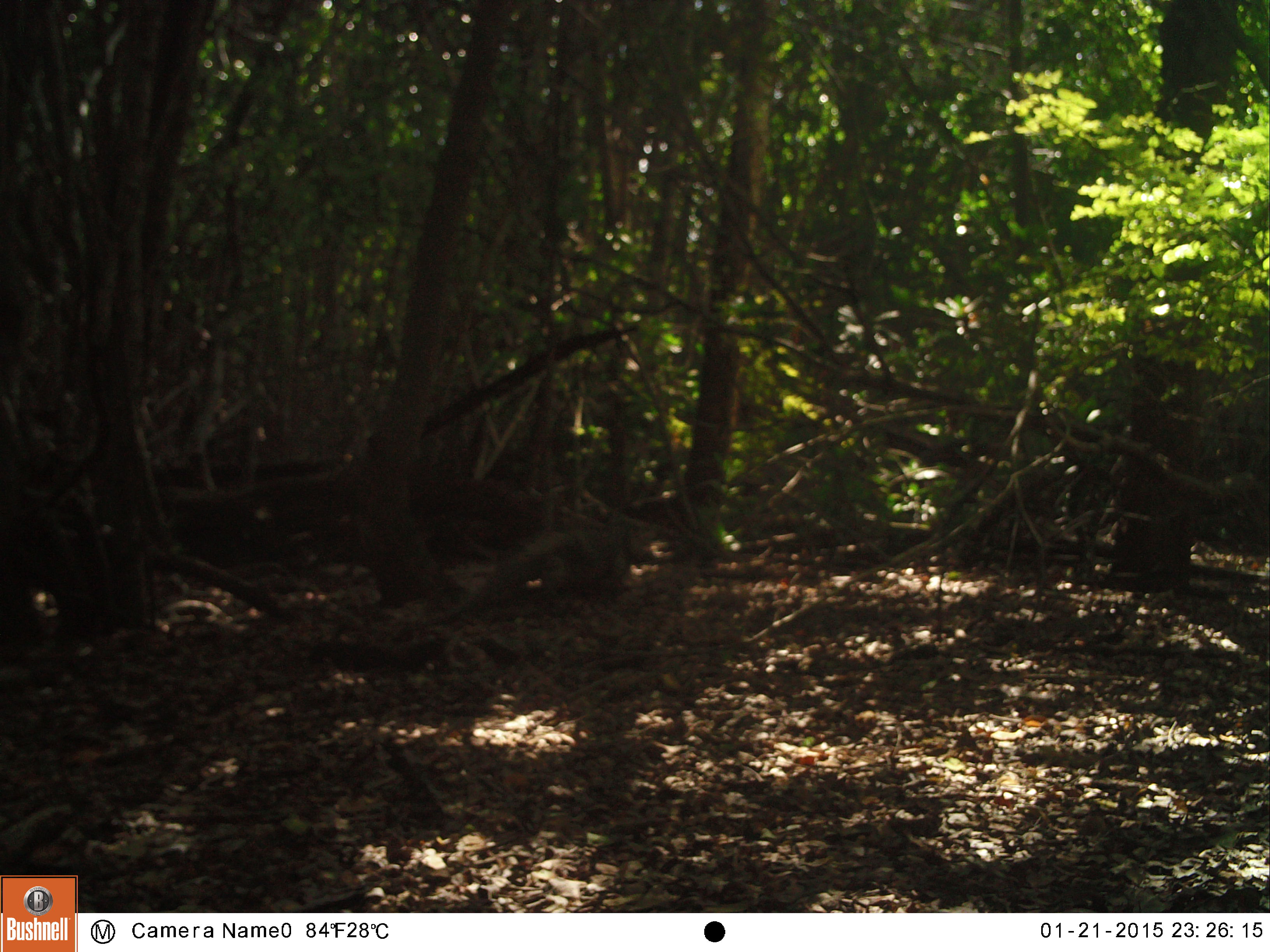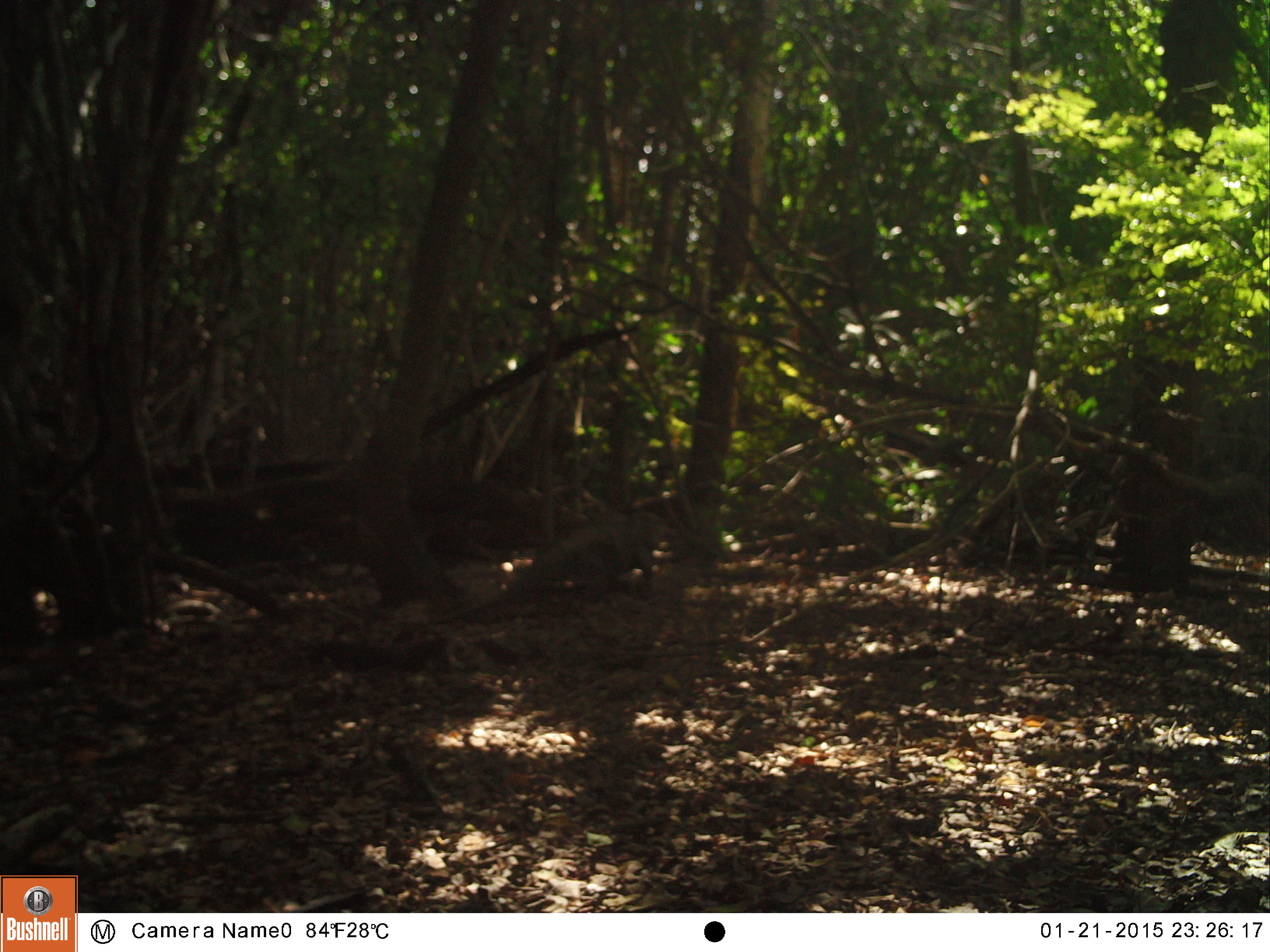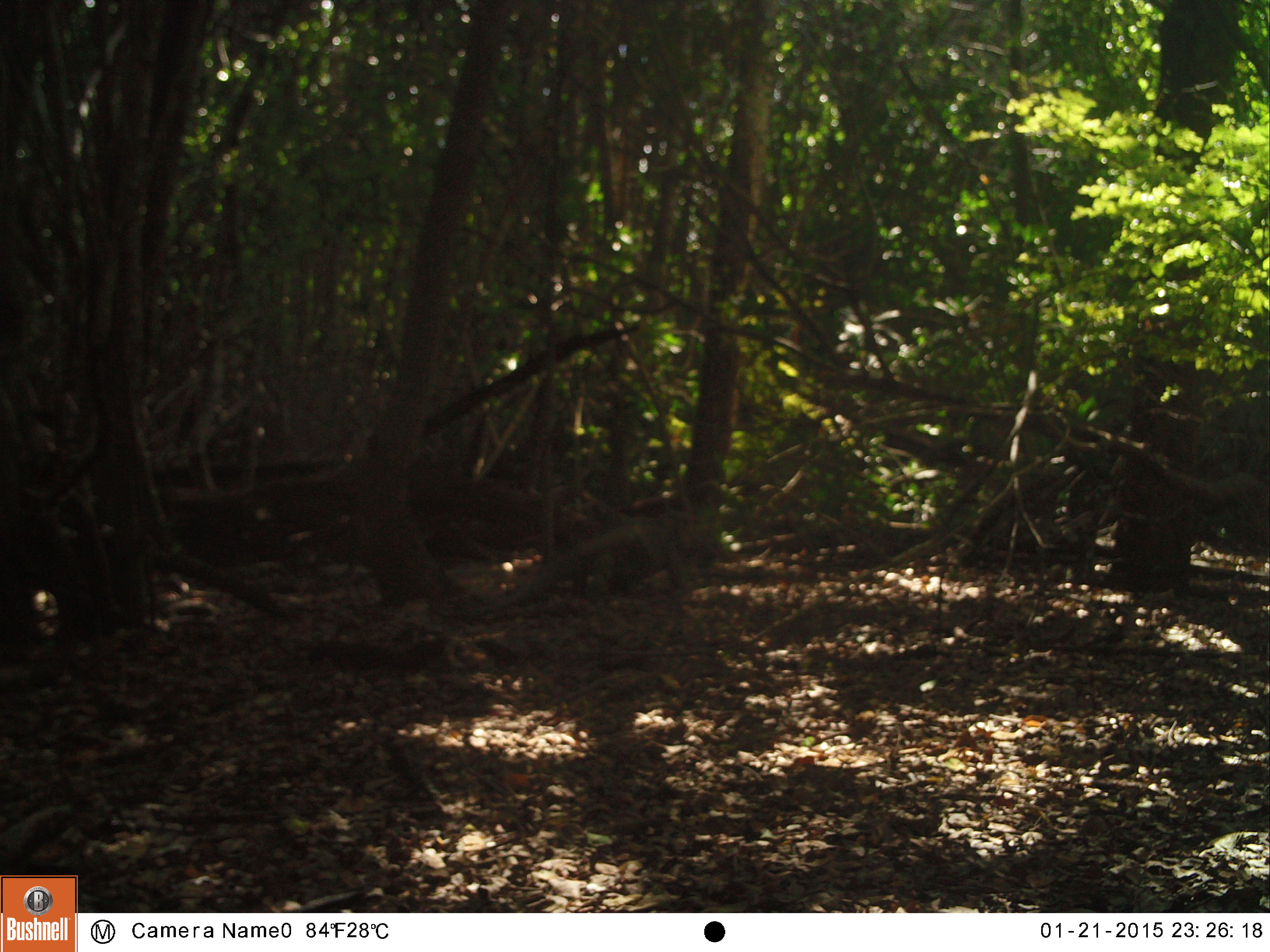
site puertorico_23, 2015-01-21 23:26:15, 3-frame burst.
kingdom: Animalia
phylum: Chordata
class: Reptilia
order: Squamata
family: Iguanidae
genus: Iguana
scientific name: Iguana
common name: typical iguanas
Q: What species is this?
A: Iguana (typical iguanas).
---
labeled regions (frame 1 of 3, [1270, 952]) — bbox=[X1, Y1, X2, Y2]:
iguana: bbox=[427, 509, 654, 634]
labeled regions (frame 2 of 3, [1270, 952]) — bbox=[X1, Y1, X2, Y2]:
iguana: bbox=[493, 511, 670, 611]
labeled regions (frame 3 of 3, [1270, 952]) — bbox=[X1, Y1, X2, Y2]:
iguana: bbox=[503, 510, 701, 607]